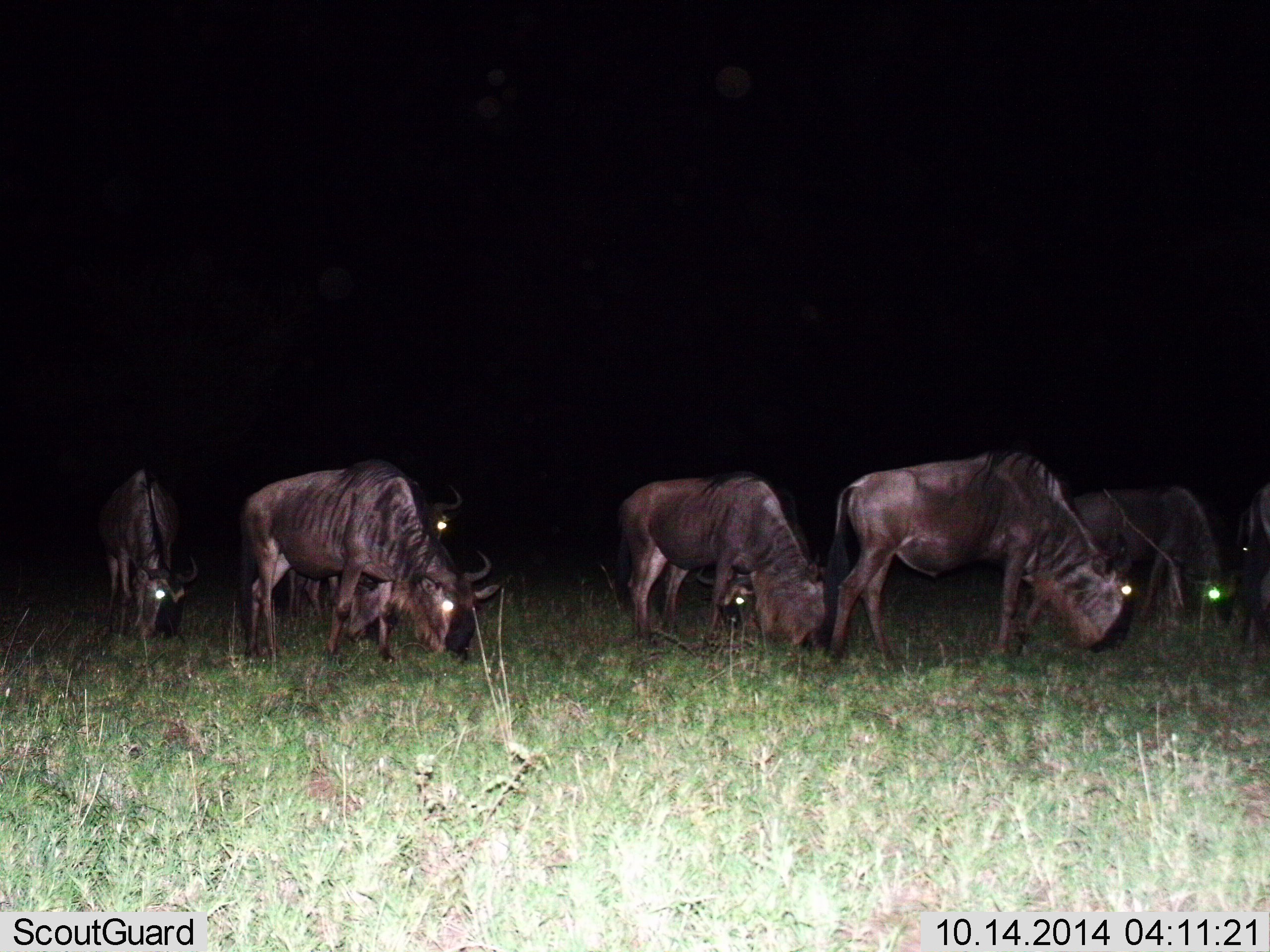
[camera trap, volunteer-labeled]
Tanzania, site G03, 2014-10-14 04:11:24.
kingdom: Animalia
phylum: Chordata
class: Mammalia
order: Artiodactyla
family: Bovidae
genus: Connochaetes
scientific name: Connochaetes taurinus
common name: blue wildebeest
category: wildebeest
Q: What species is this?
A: Wildebeest (blue wildebeest) (Connochaetes taurinus).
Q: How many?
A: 8.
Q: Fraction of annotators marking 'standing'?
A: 30%.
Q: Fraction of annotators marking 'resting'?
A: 0%.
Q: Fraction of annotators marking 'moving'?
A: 10%.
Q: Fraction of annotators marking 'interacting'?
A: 0%.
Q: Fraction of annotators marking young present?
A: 10%.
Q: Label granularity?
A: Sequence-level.